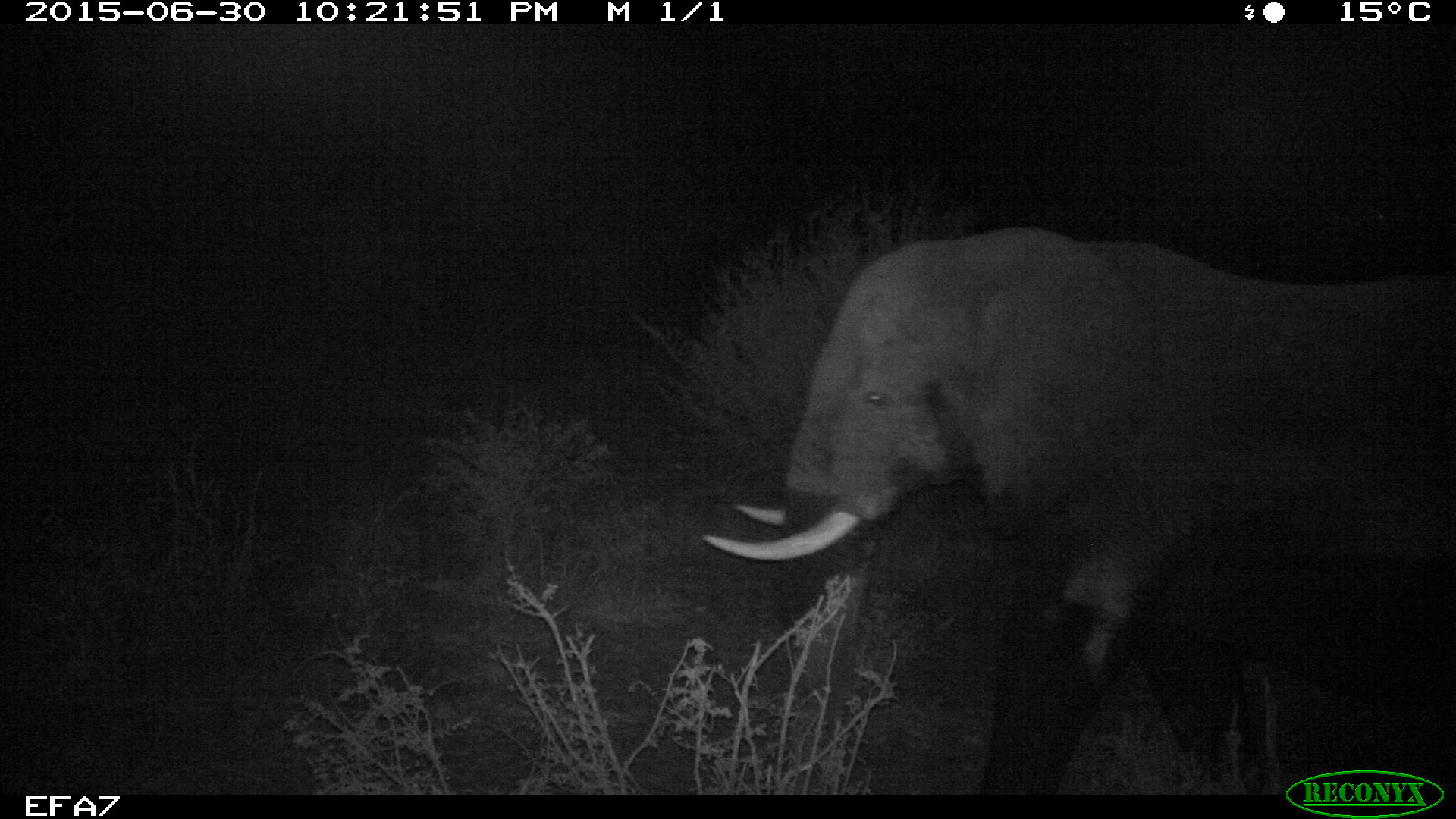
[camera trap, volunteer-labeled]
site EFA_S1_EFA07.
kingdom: Animalia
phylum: Chordata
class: Mammalia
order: Proboscidea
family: Elephantidae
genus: Loxodonta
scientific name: Loxodonta africana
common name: african bush elephant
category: elephant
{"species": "elephant (african bush elephant) (Loxodonta africana)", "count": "1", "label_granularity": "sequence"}